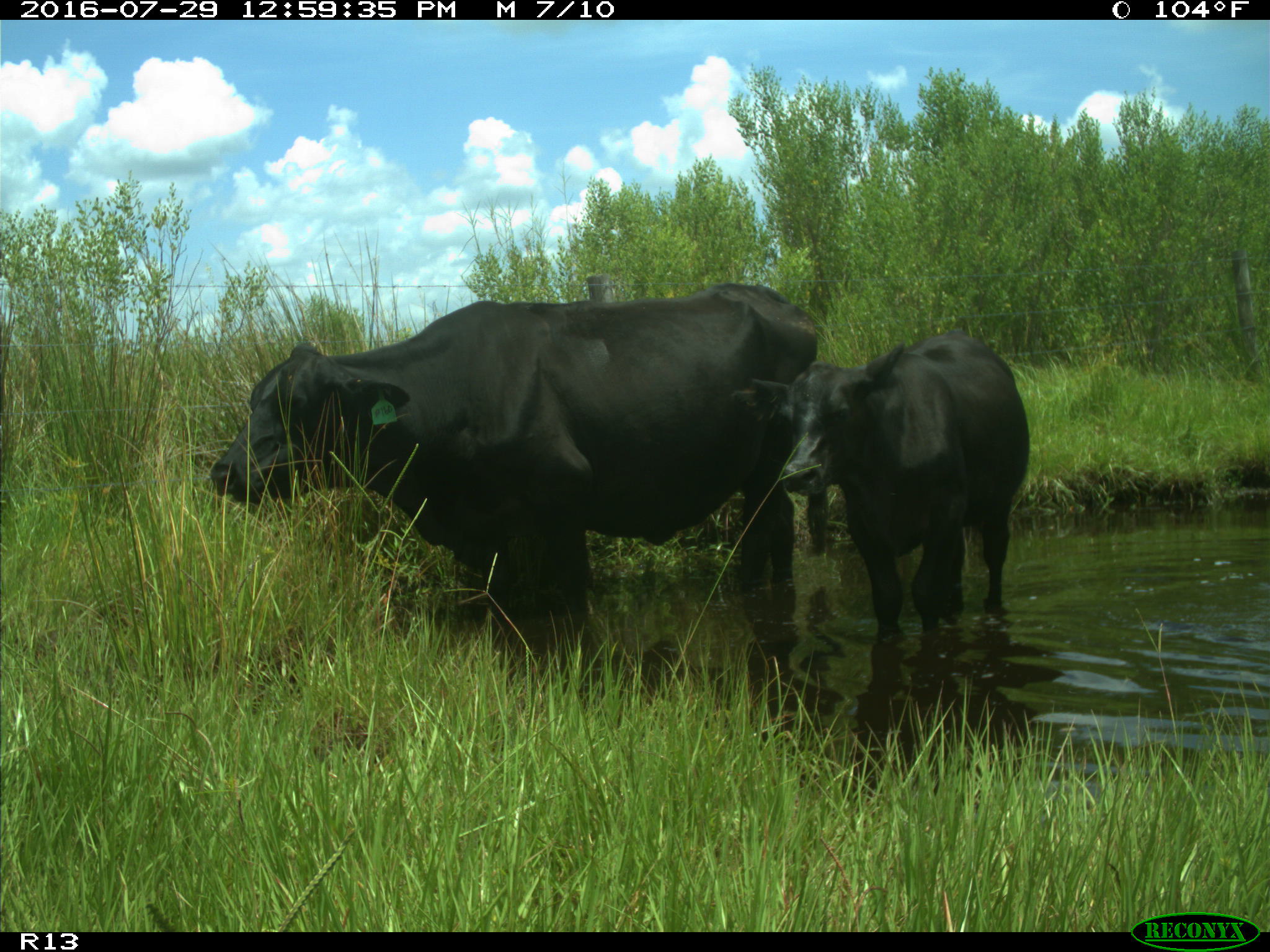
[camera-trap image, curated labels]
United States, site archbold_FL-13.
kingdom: Animalia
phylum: Chordata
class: Mammalia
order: Artiodactyla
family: Bovidae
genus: Bos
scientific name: Bos taurus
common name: domestic cow